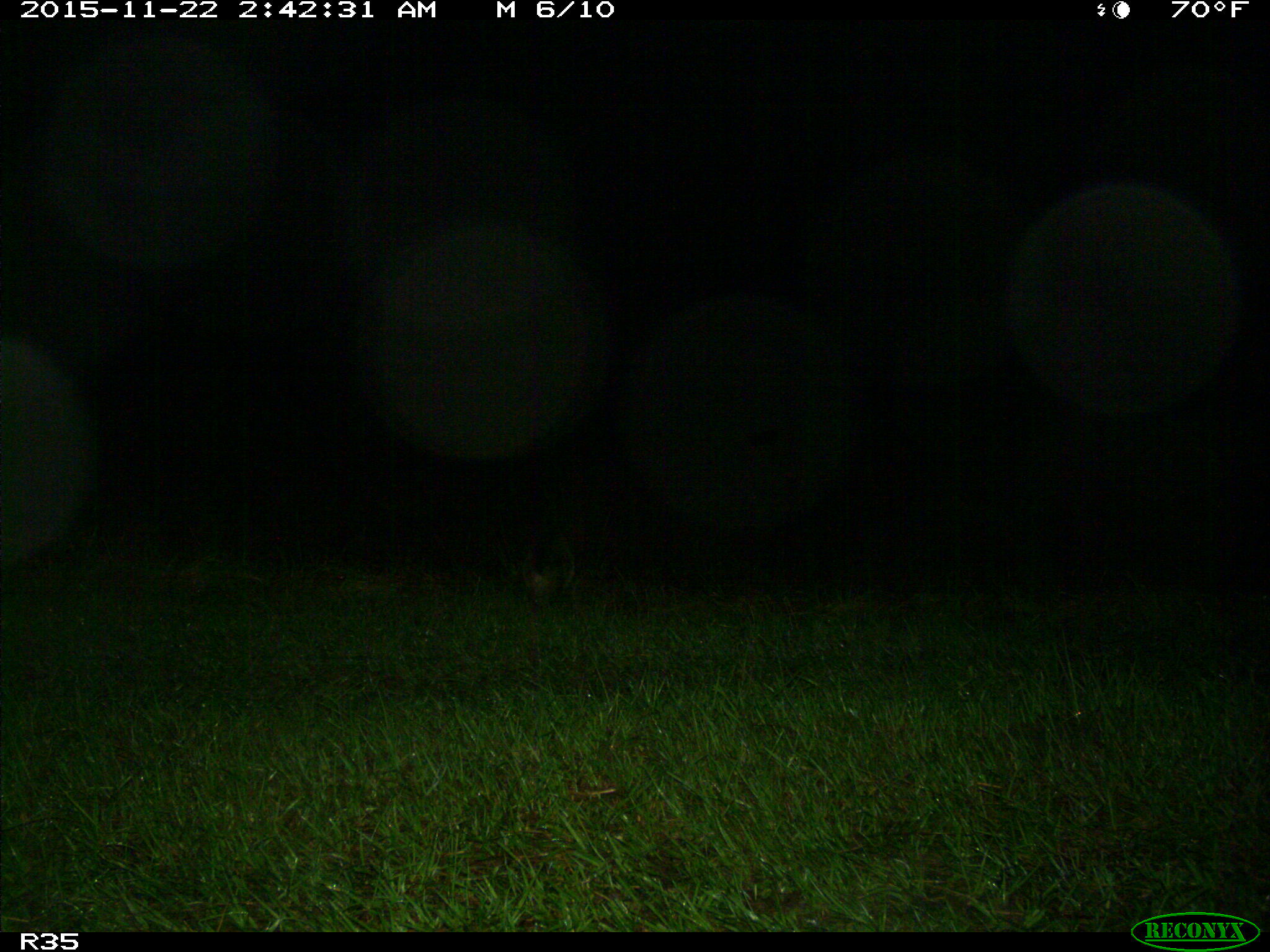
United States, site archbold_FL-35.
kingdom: Animalia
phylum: Chordata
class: Mammalia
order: Carnivora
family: Procyonidae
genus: Procyon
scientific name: Procyon lotor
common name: common raccoon